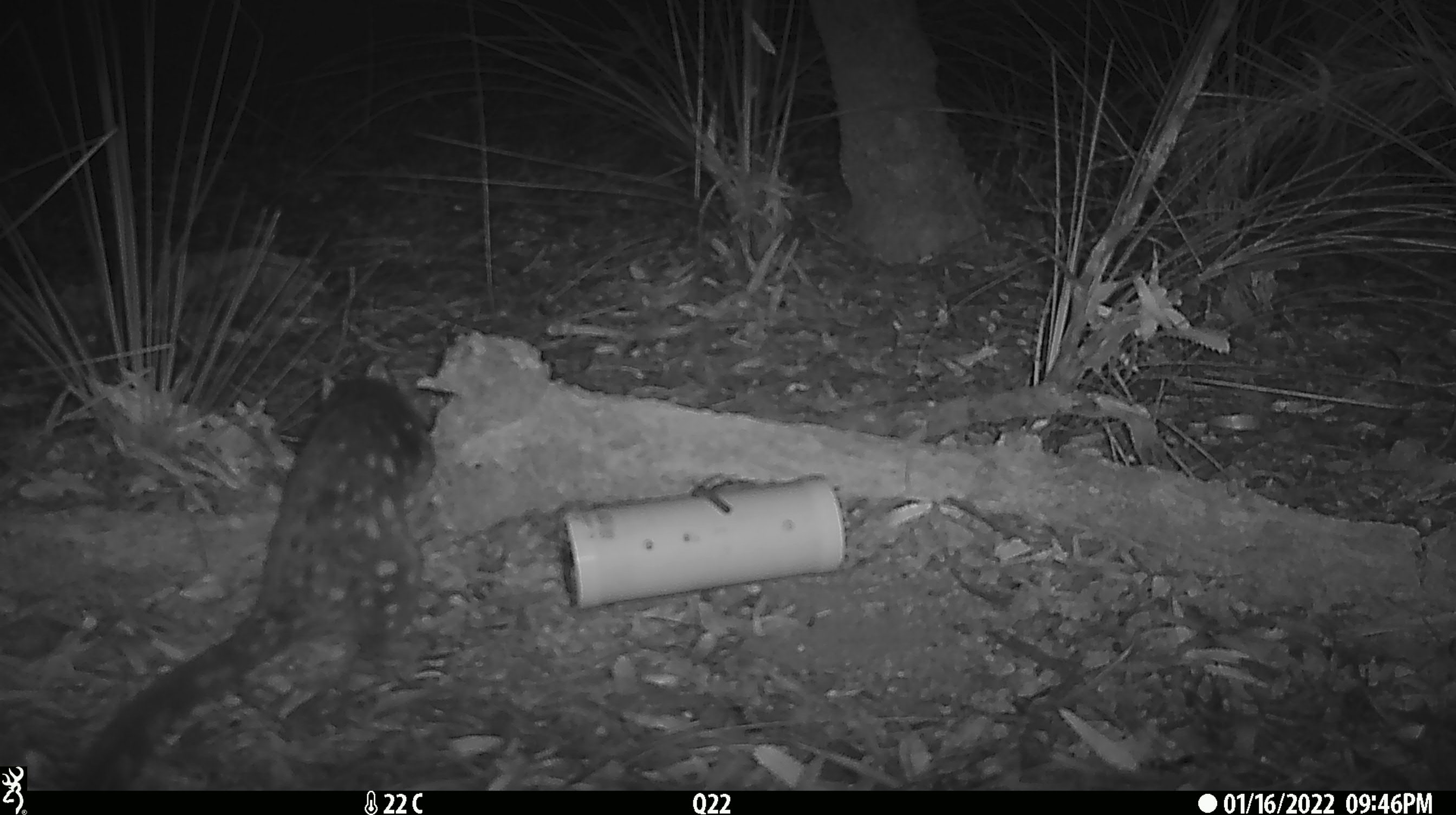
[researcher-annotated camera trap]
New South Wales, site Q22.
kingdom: Animalia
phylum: Chordata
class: Mammalia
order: Dasyuromorphia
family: Dasyuridae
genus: Dasyurus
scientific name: Dasyurus maculatus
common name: spotted-tailed quoll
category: quoll